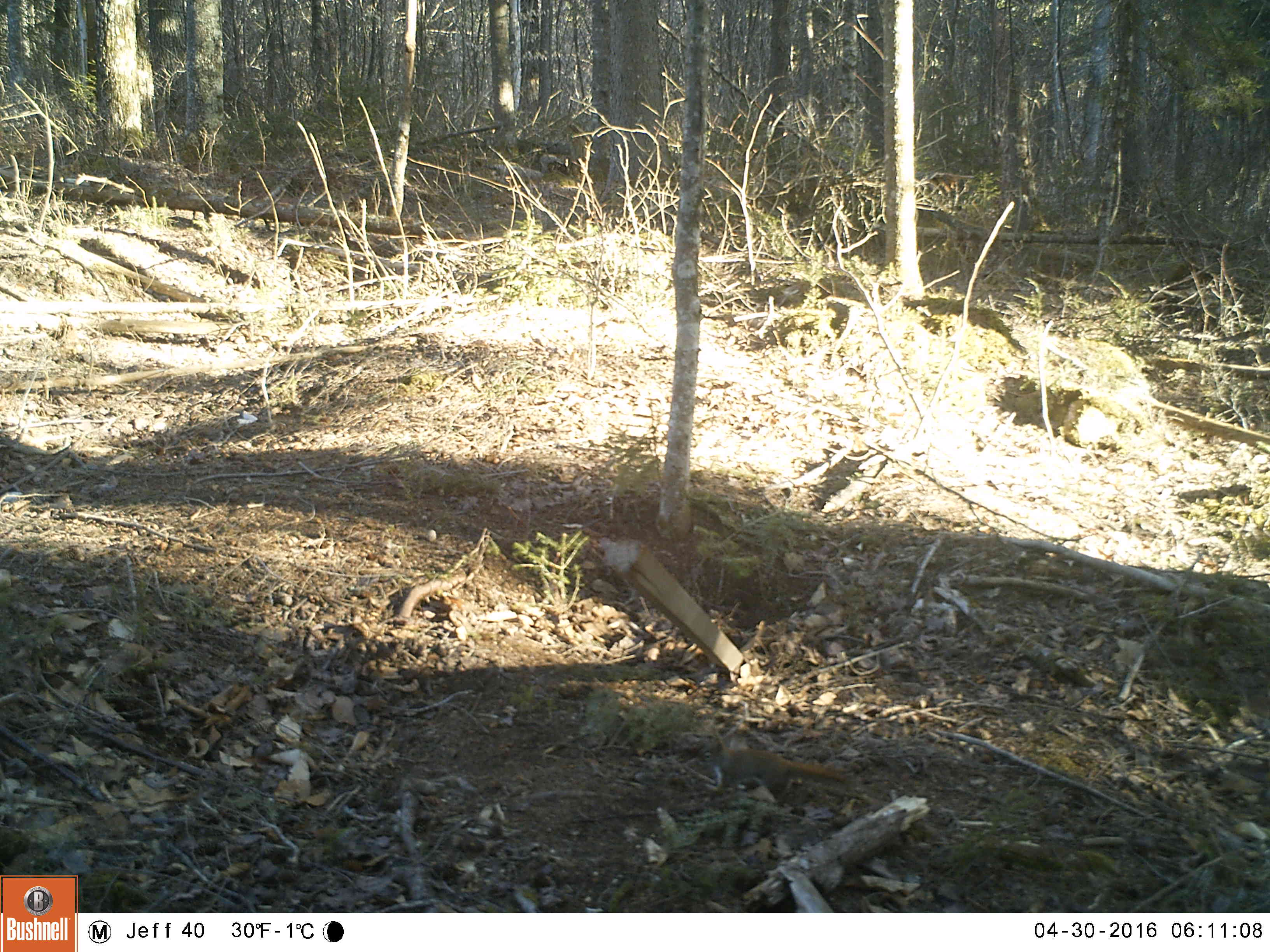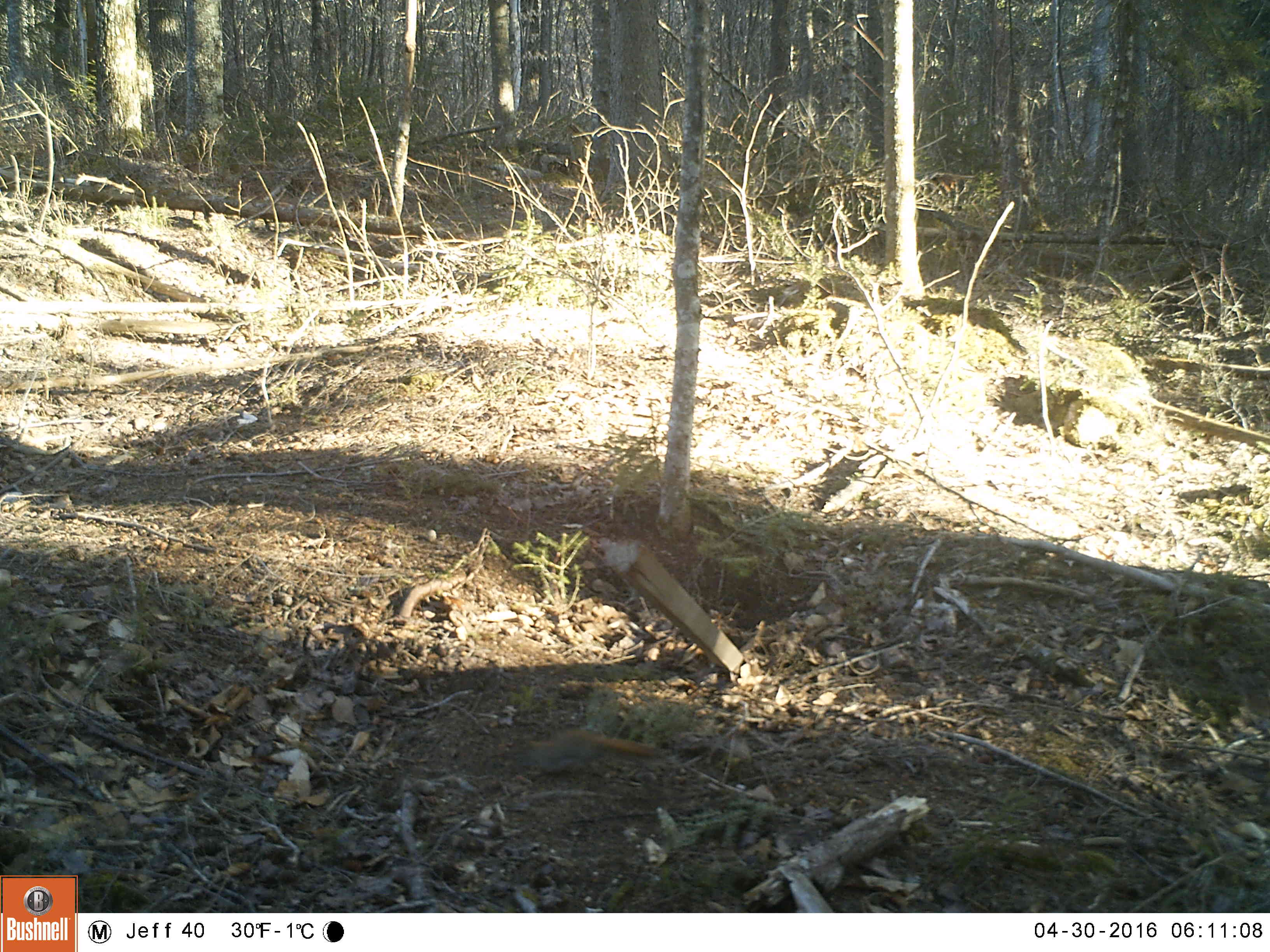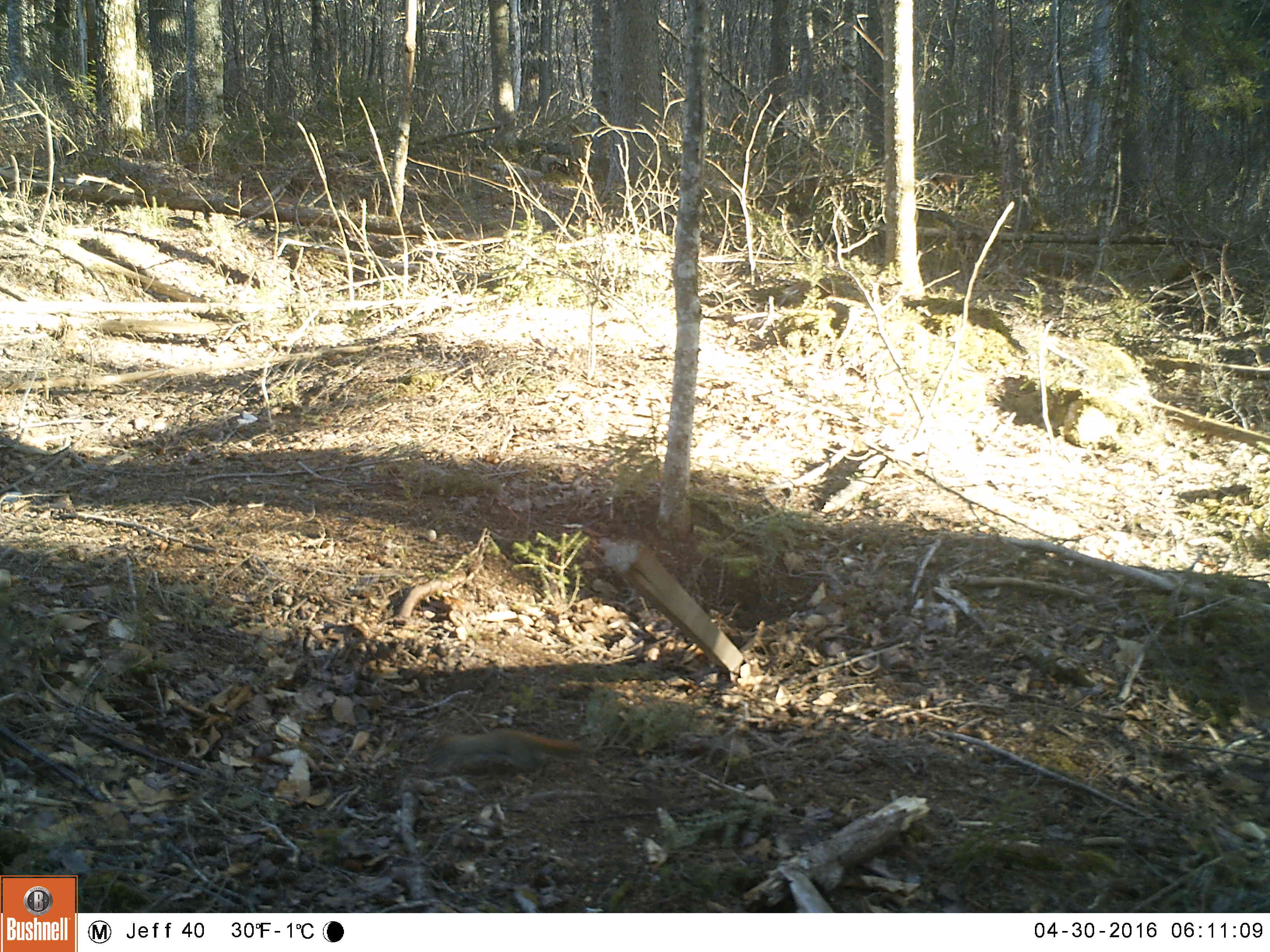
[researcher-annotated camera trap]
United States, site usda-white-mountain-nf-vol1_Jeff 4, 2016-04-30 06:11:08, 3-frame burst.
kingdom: Animalia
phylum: Chordata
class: Mammalia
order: Rodentia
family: Sciuridae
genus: Tamiasciurus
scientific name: Tamiasciurus hudsonicus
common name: red squirrel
Red squirrel (Tamiasciurus hudsonicus).